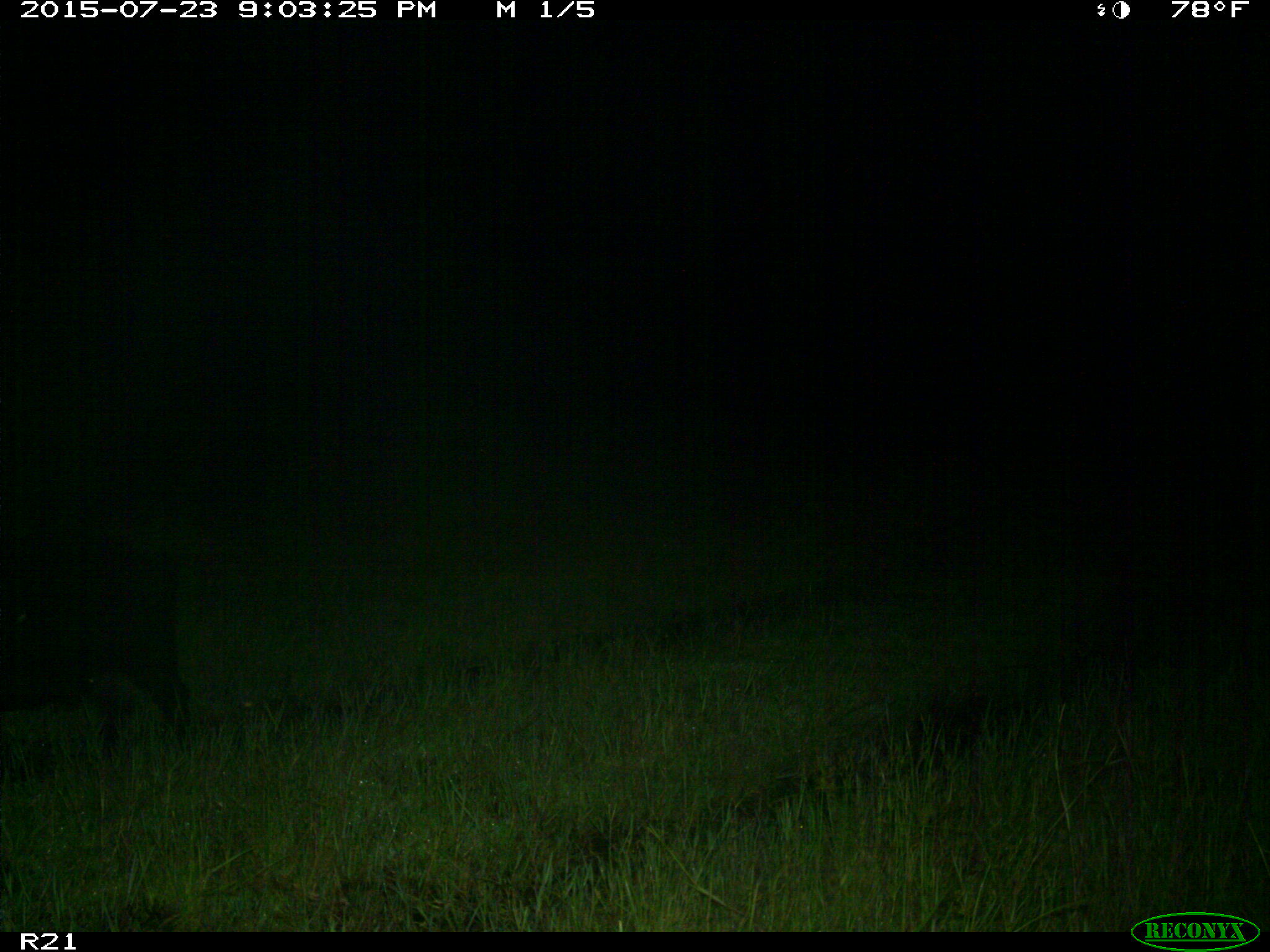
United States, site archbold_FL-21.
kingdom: Animalia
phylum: Chordata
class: Mammalia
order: Artiodactyla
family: Suidae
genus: Sus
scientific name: Sus scrofa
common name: wild boar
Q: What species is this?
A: Sus scrofa (wild boar).